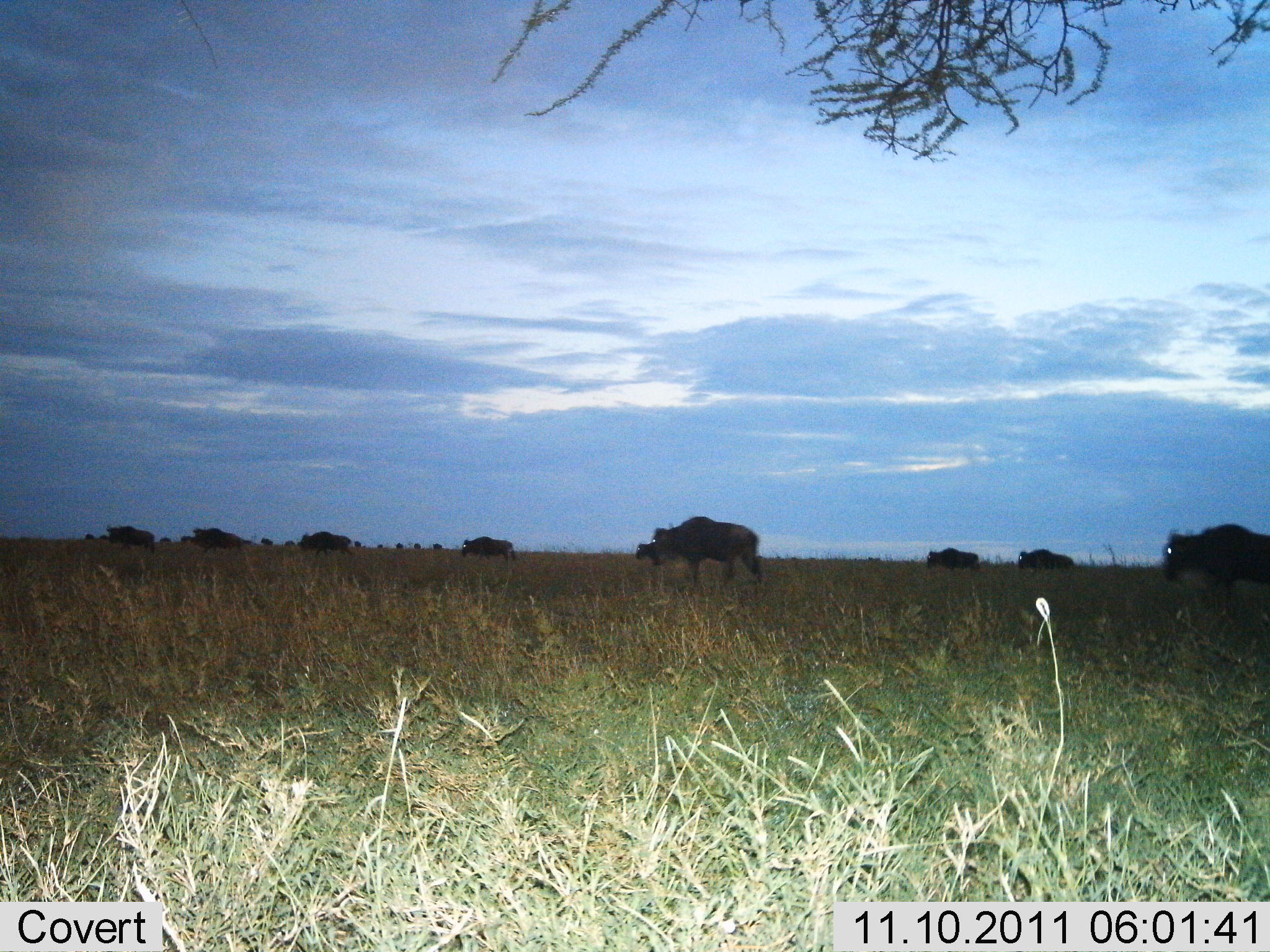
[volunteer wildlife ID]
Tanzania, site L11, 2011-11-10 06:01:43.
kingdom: Animalia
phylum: Chordata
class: Mammalia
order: Artiodactyla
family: Bovidae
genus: Connochaetes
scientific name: Connochaetes taurinus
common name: blue wildebeest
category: wildebeest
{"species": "wildebeest (blue wildebeest) (Connochaetes taurinus)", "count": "9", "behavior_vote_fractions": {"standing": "20%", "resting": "0%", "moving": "87%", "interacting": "0%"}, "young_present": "0%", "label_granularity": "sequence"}